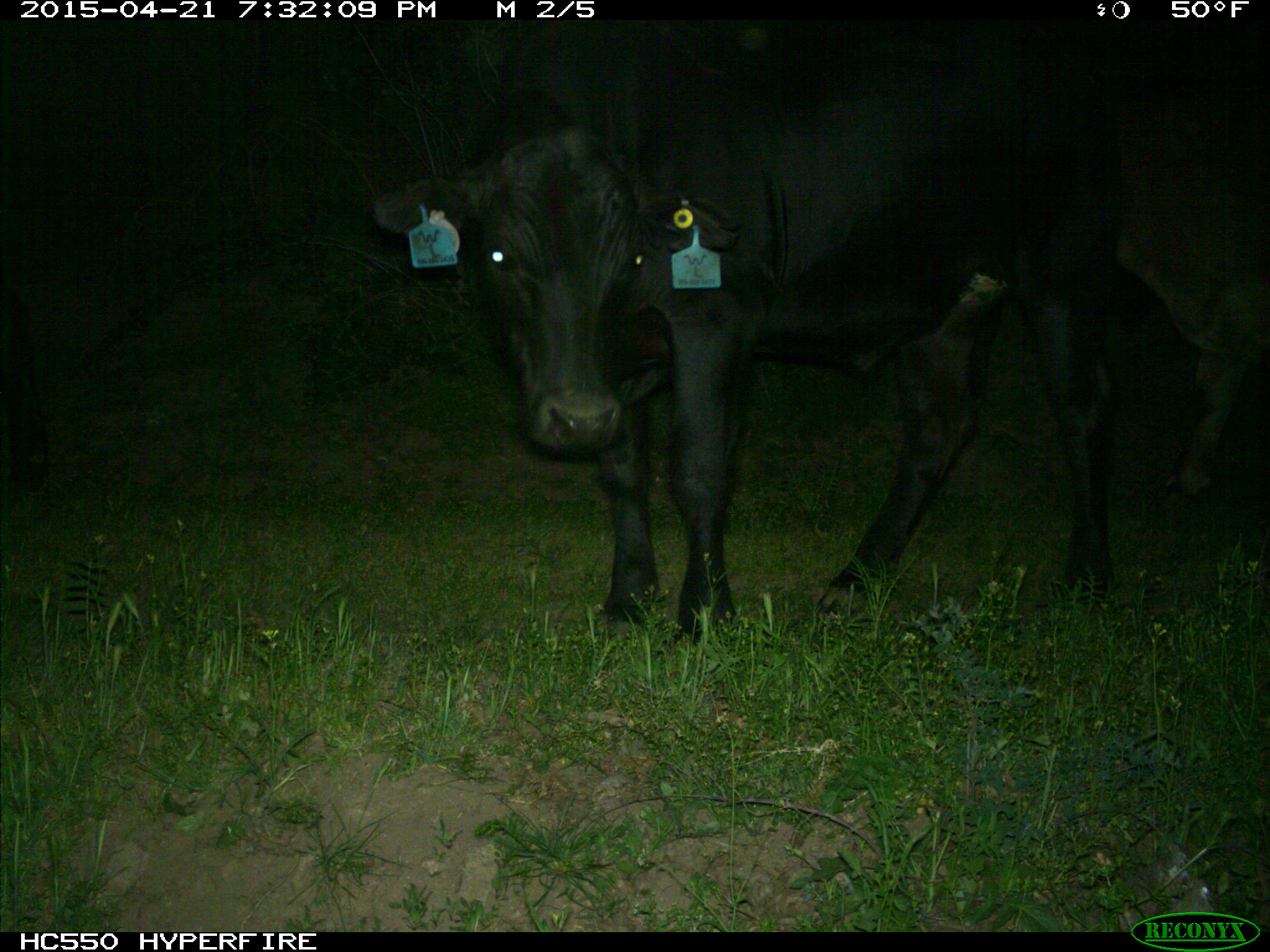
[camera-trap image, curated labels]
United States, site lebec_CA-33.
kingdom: Animalia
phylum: Chordata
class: Mammalia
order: Artiodactyla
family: Bovidae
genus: Bos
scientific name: Bos taurus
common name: domestic cow